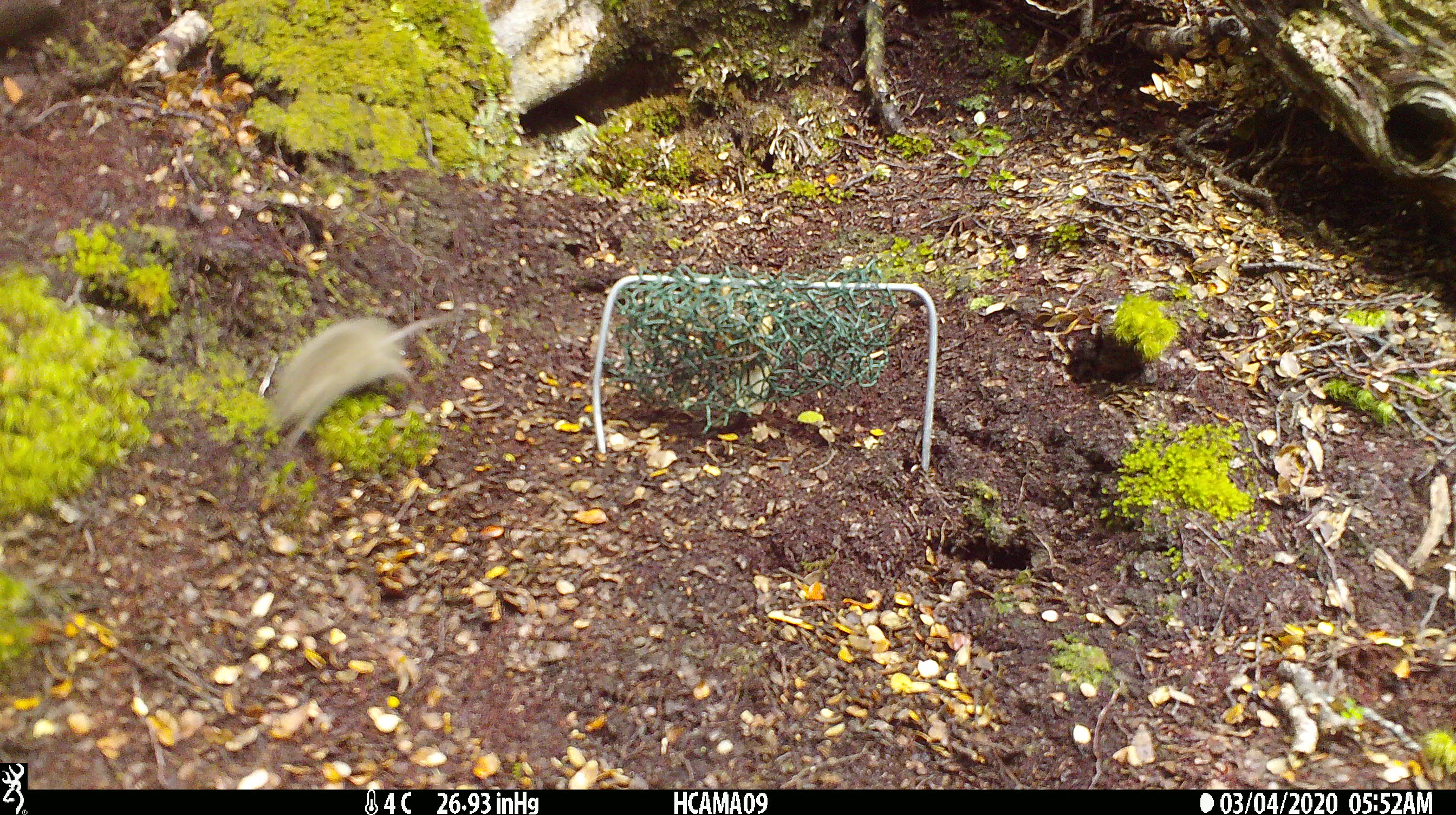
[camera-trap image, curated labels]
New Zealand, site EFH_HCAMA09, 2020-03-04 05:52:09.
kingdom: Animalia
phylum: Chordata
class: Mammalia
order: Rodentia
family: Muridae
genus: Mus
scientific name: Mus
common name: mouse